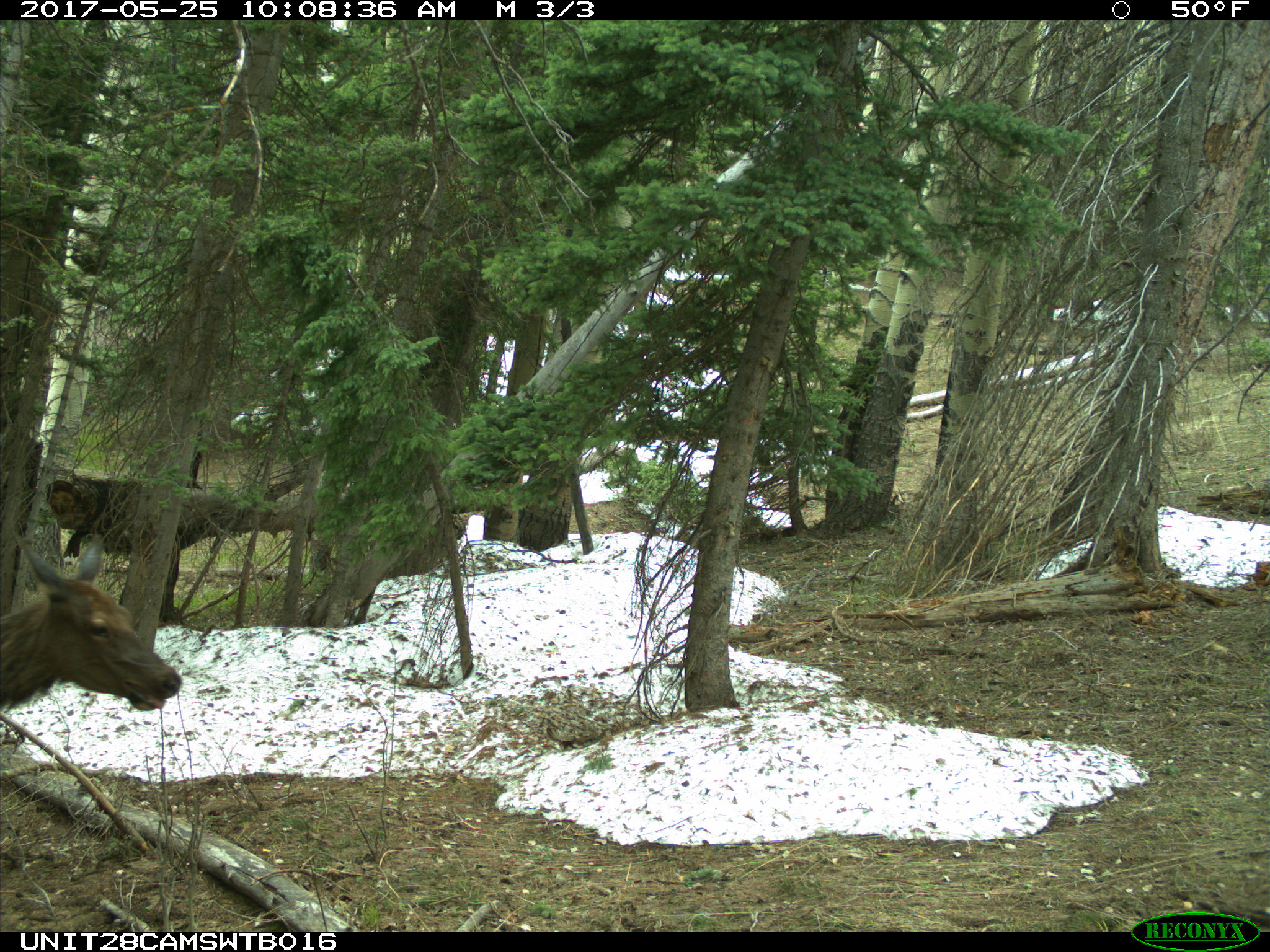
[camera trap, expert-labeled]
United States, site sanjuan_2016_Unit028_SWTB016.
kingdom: Animalia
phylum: Chordata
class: Mammalia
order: Artiodactyla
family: Cervidae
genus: Cervus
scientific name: Cervus elaphus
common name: red deer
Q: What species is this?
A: Cervus elaphus (red deer).